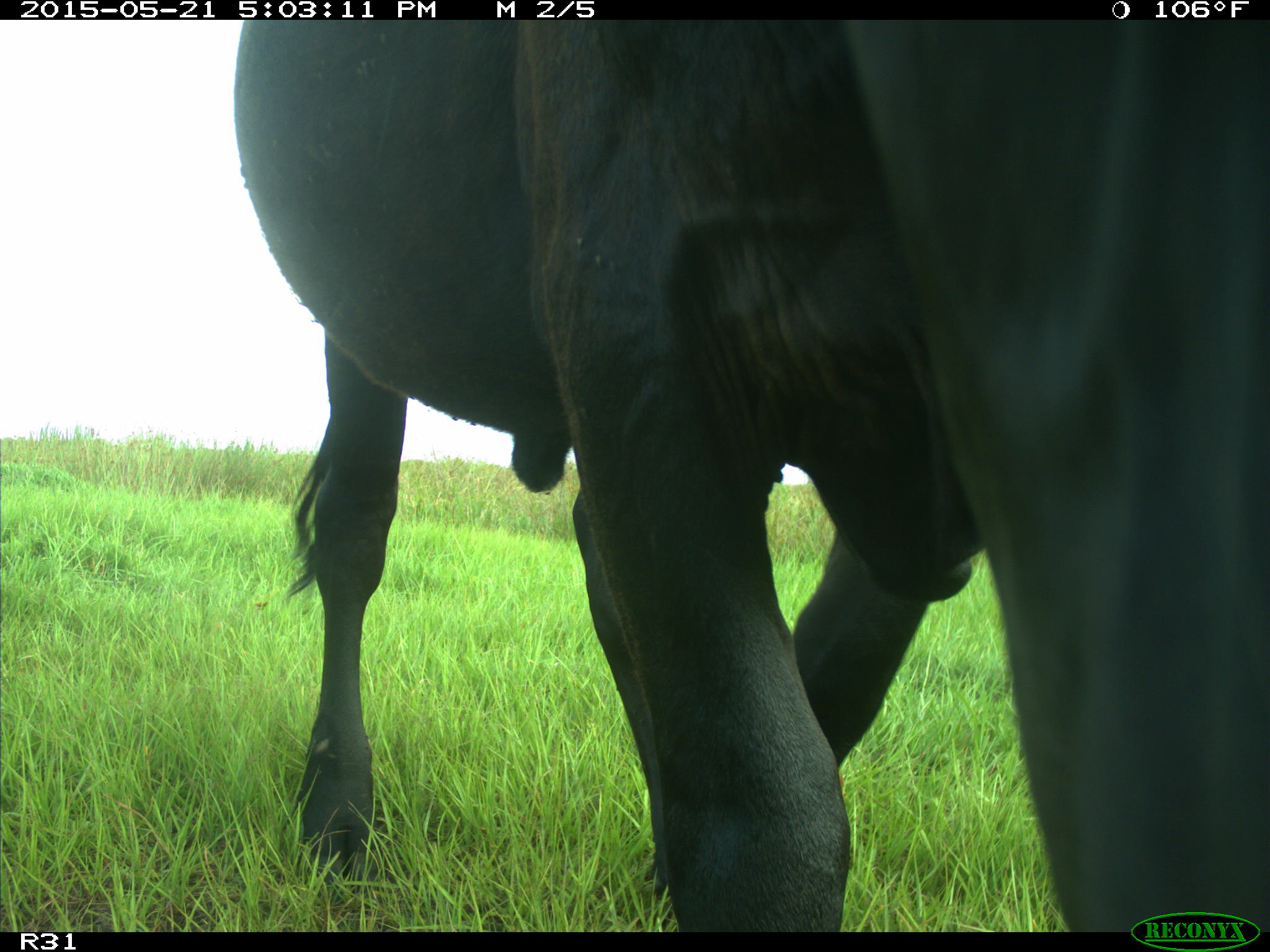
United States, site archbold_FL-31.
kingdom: Animalia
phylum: Chordata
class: Mammalia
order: Artiodactyla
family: Bovidae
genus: Bos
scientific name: Bos taurus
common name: domestic cow